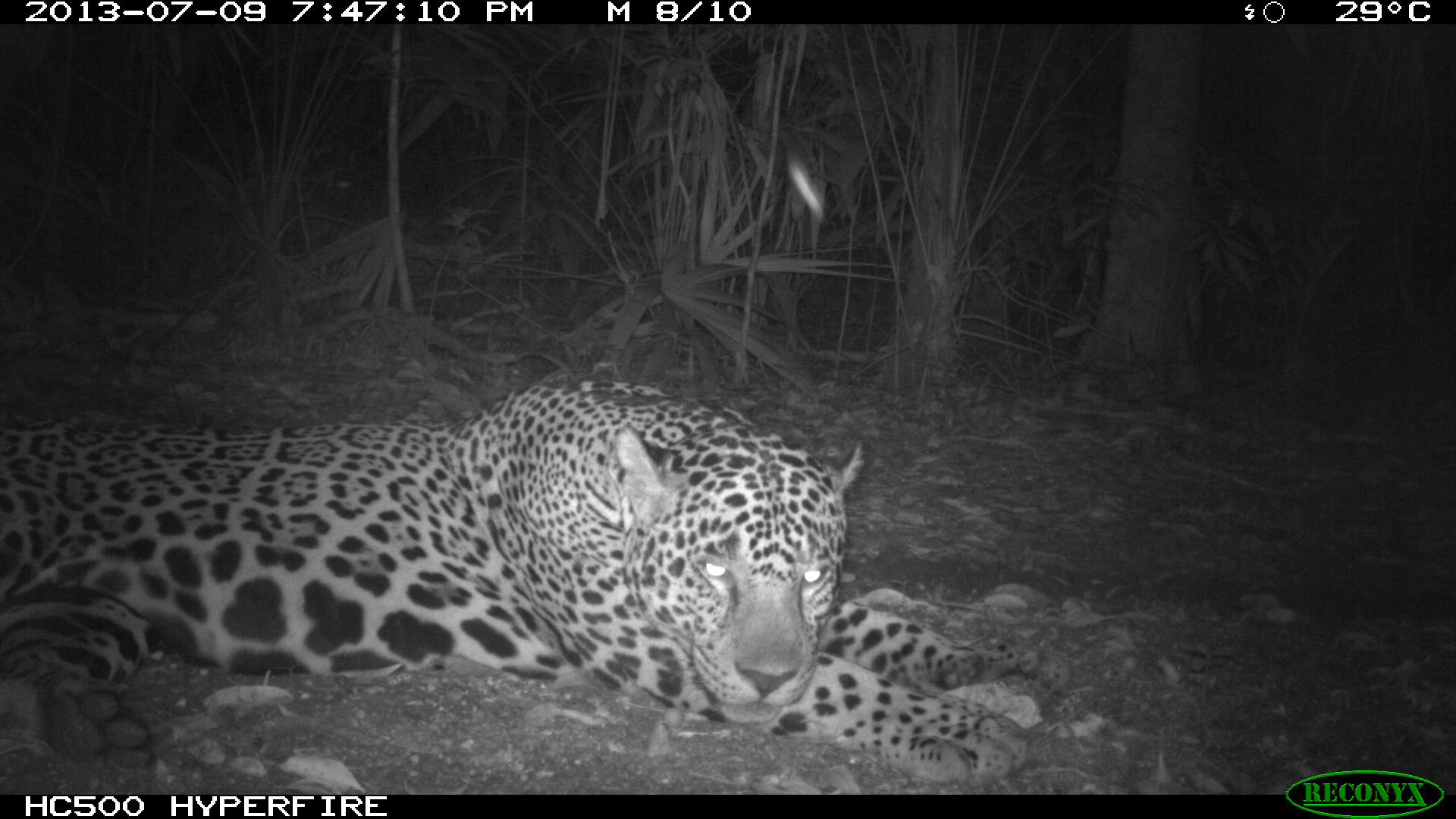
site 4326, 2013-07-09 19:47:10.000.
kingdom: Animalia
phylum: Chordata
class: Mammalia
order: Carnivora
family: Felidae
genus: Panthera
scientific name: Panthera onca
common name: jaguar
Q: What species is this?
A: Panthera onca (jaguar).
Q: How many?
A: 1.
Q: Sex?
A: Male.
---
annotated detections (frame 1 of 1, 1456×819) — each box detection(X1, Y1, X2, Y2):
panthera onca: detection(0, 376, 1044, 786)